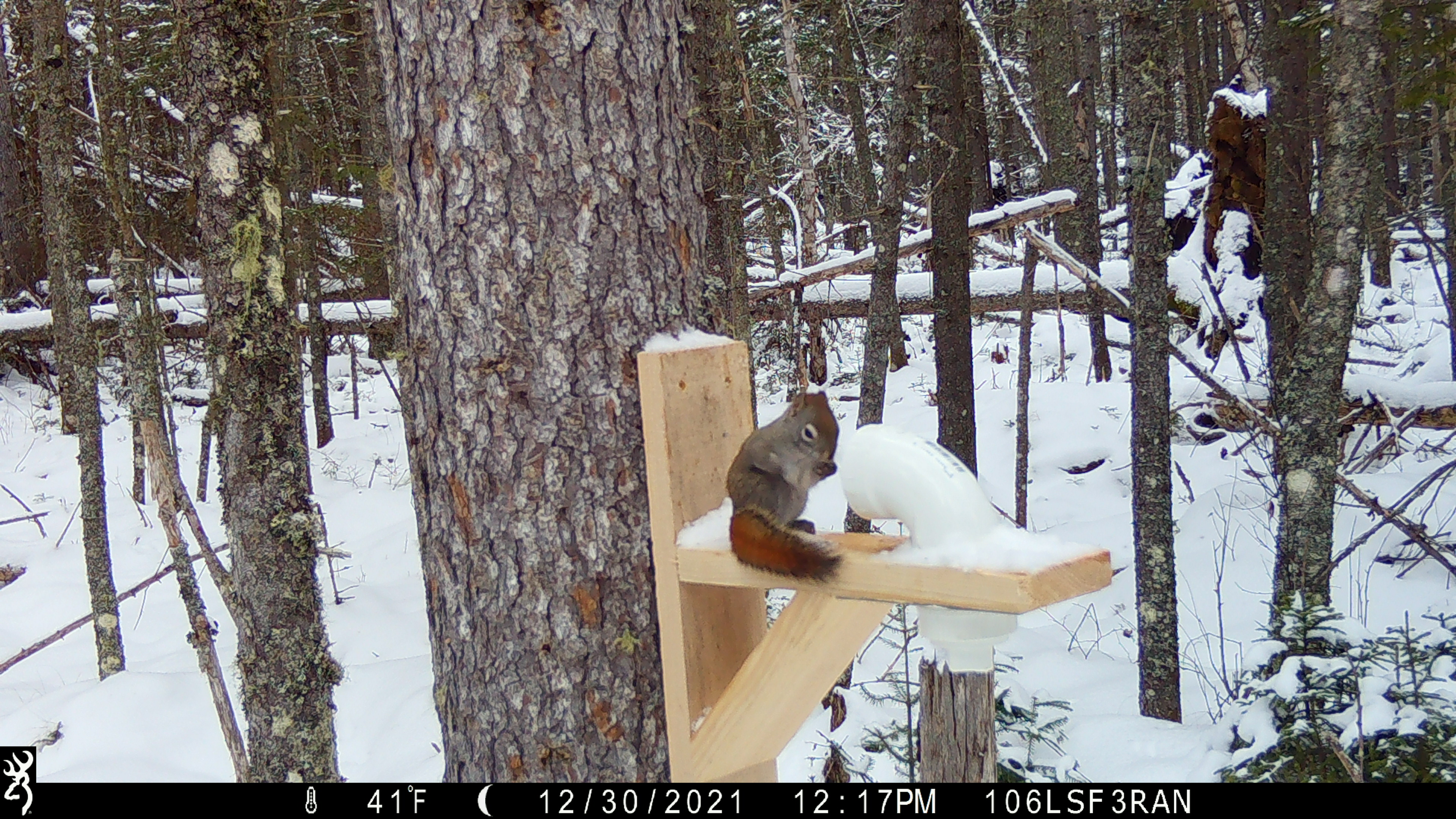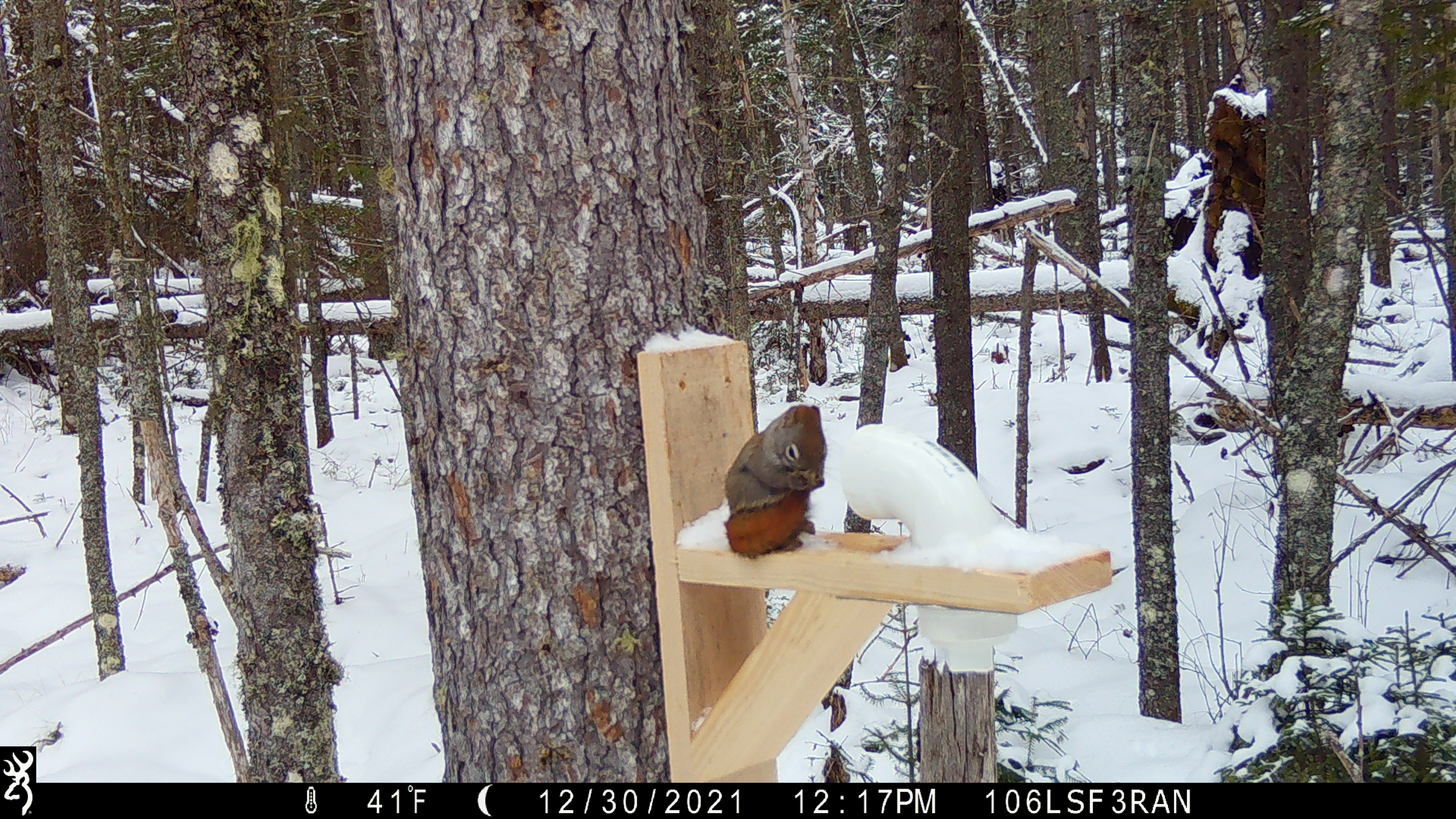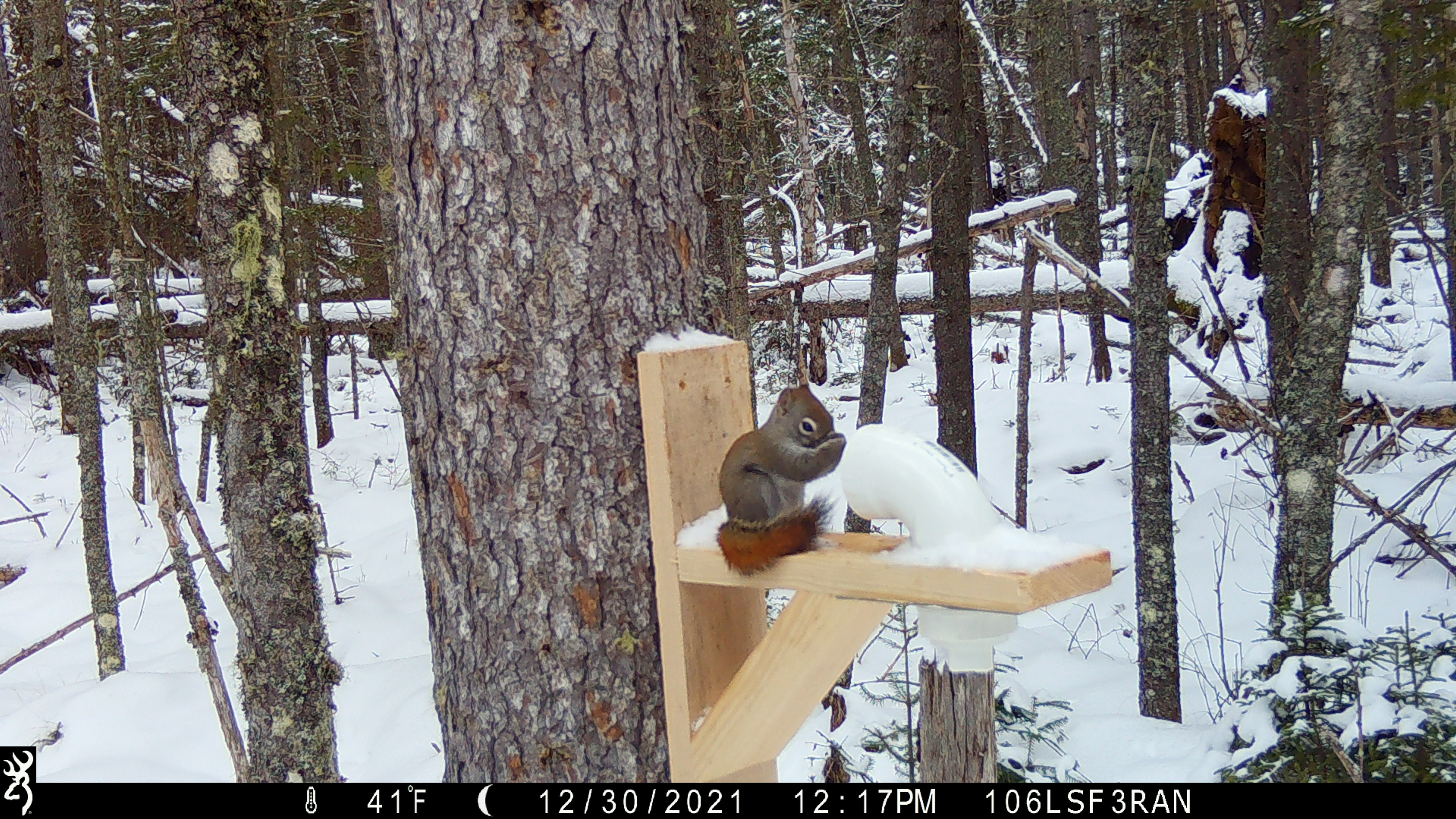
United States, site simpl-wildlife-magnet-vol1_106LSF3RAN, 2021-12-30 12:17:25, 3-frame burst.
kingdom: Animalia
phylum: Chordata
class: Mammalia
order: Rodentia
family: Sciuridae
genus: Tamiasciurus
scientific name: Tamiasciurus hudsonicus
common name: red squirrel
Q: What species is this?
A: Red squirrel (Tamiasciurus hudsonicus).